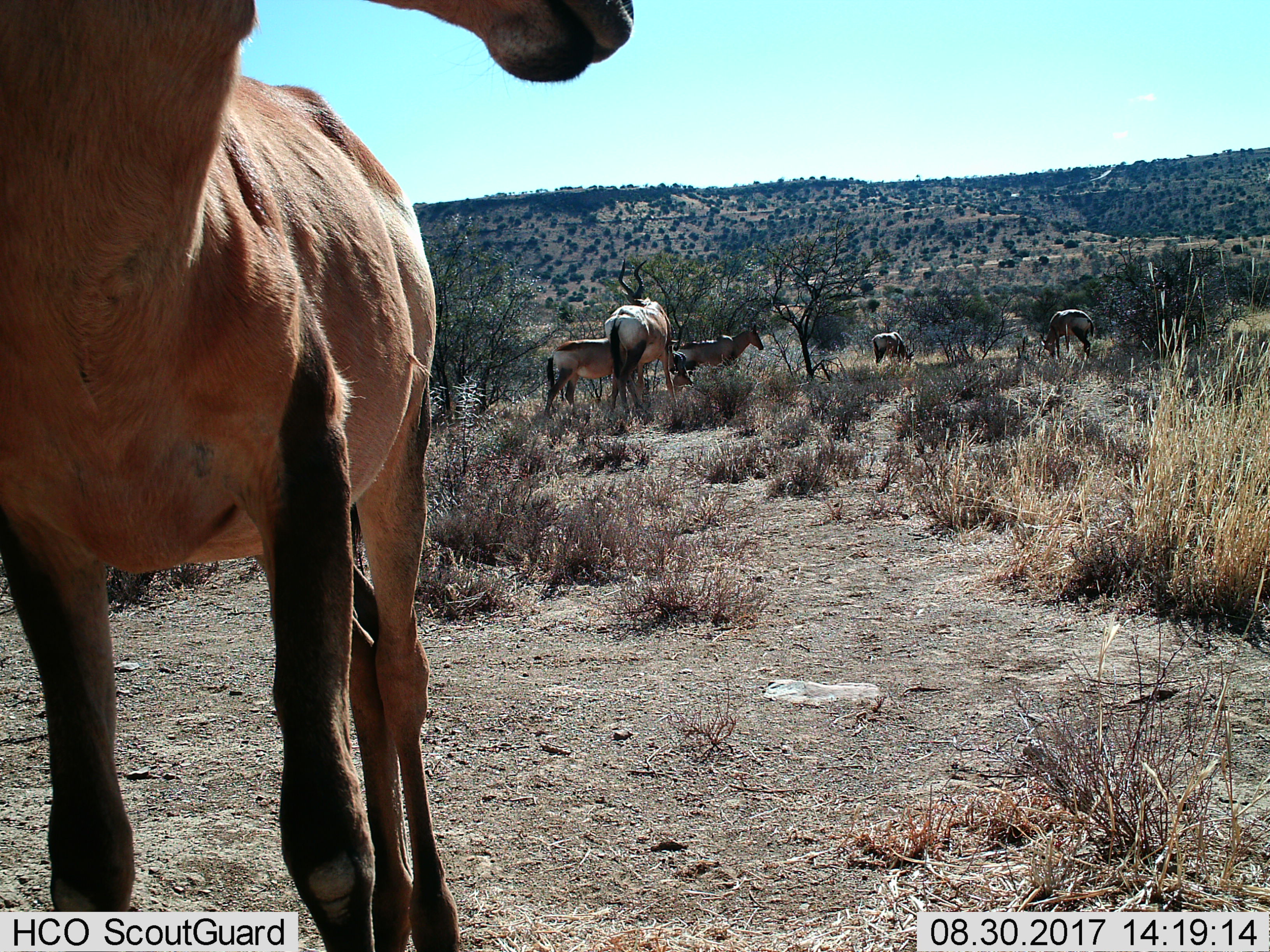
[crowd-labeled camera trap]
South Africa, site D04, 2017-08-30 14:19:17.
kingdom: Animalia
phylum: Chordata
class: Mammalia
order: Artiodactyla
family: Bovidae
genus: Alcelaphus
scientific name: Alcelaphus buselaphus caama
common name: red hartebeest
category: hartebeestred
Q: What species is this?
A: Hartebeestred (red hartebeest) (Alcelaphus buselaphus caama).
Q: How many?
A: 7.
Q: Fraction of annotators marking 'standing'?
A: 83%.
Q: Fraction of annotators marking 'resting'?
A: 33%.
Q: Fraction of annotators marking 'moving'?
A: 0%.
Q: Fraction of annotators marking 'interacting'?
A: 17%.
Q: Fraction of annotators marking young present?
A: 33%.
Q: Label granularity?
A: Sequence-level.